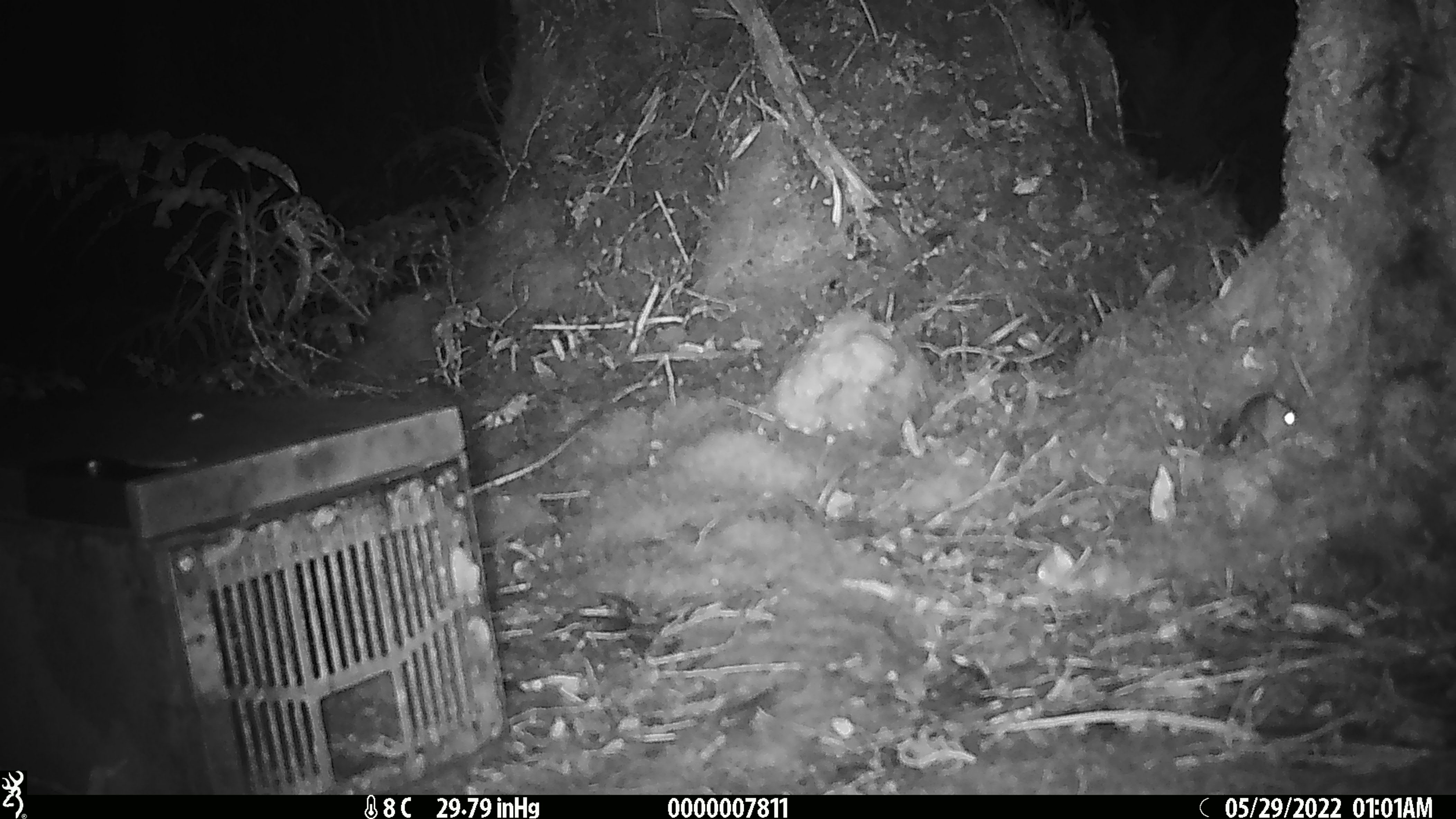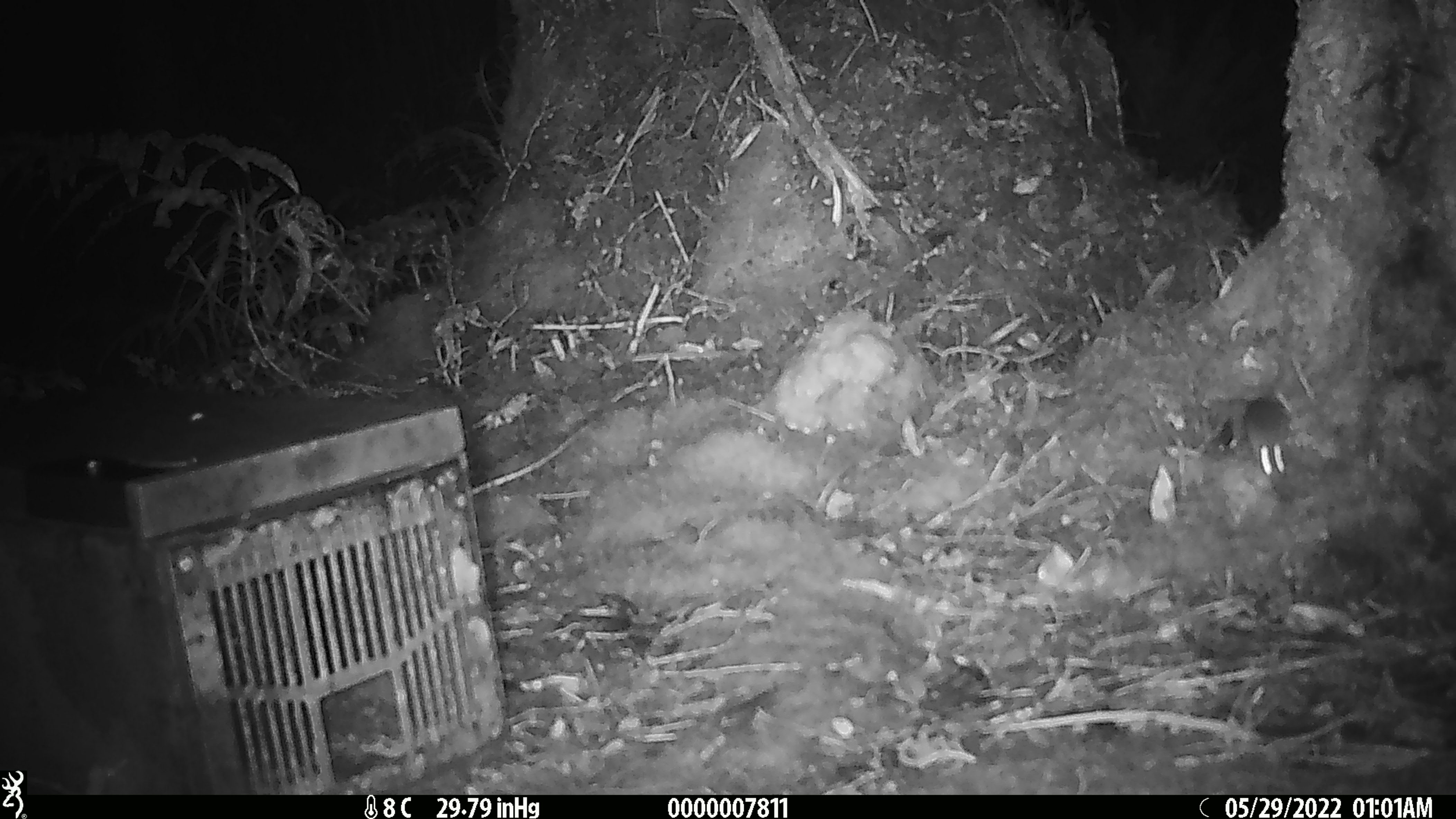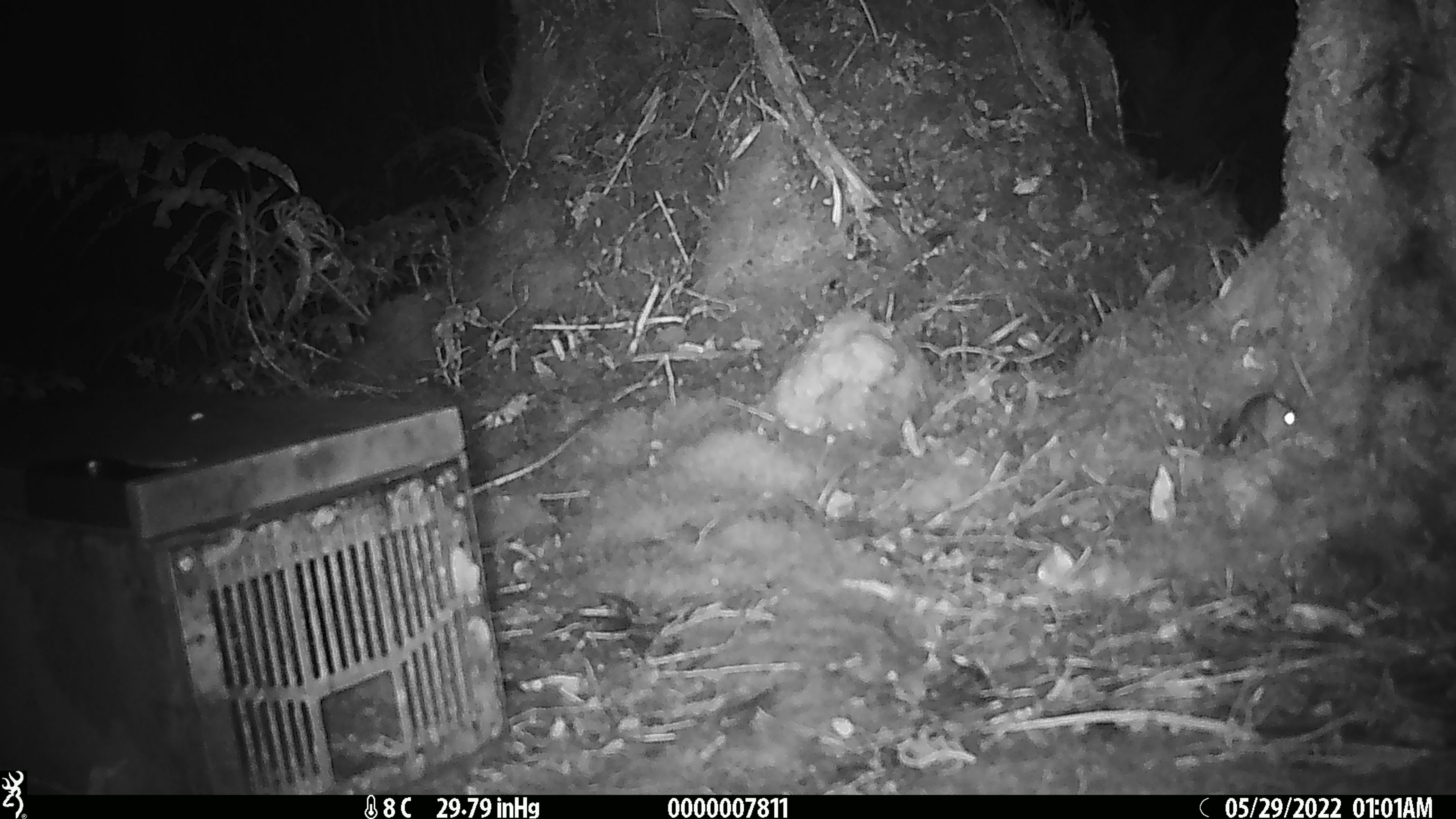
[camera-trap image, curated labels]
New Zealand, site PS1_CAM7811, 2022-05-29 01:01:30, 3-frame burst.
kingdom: Animalia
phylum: Chordata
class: Mammalia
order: Rodentia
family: Muridae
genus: Mus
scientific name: Mus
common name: mouse